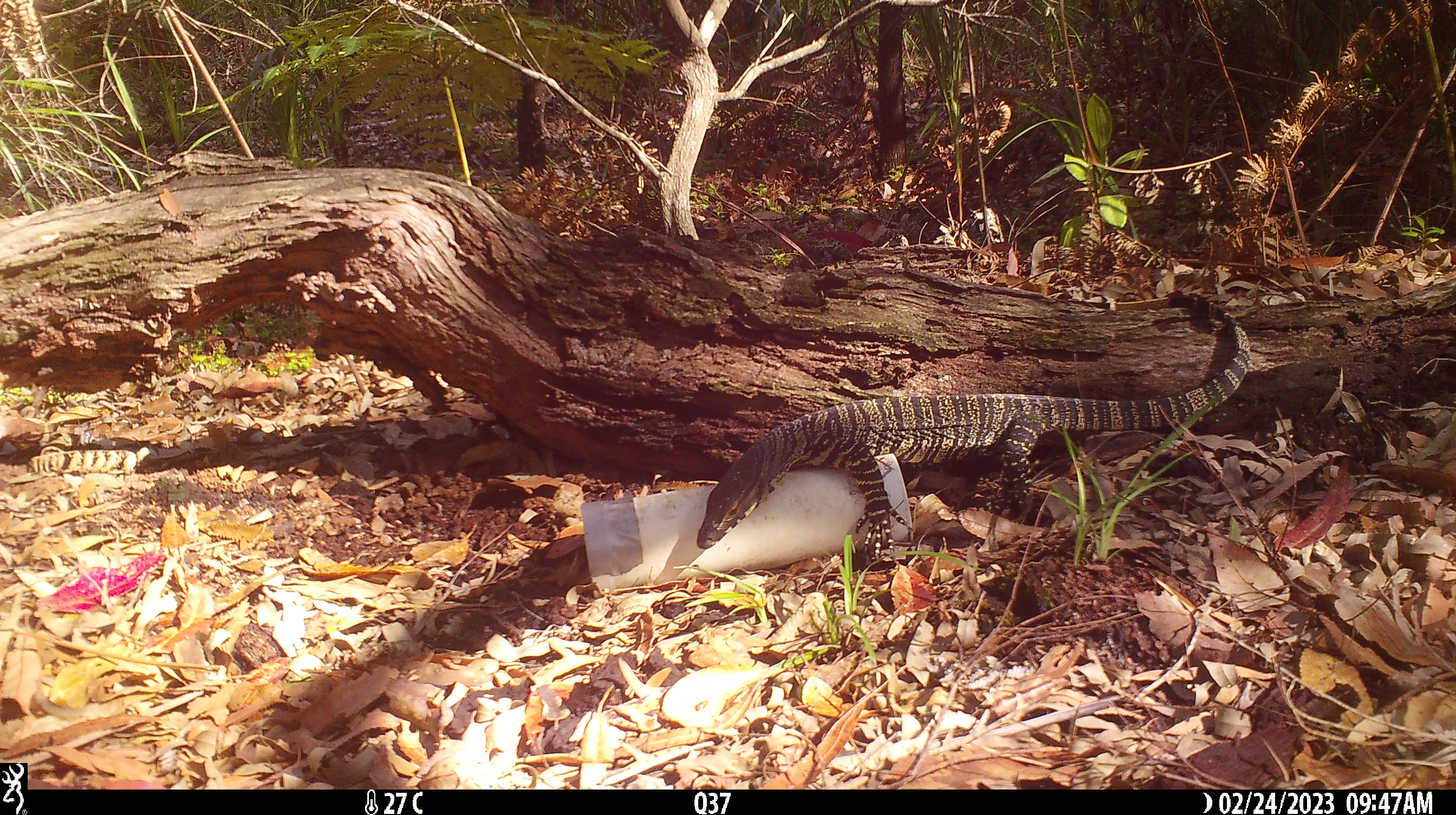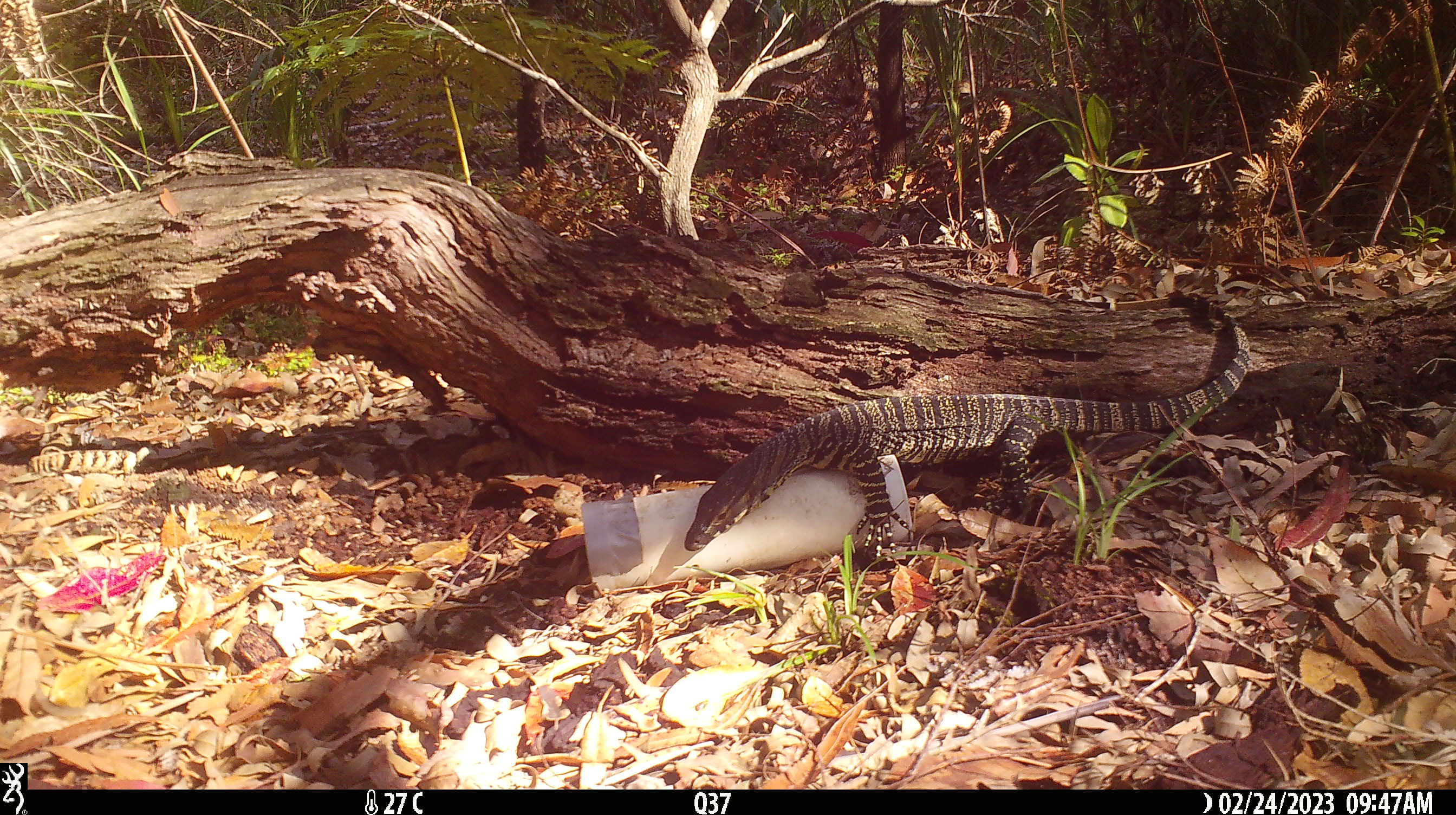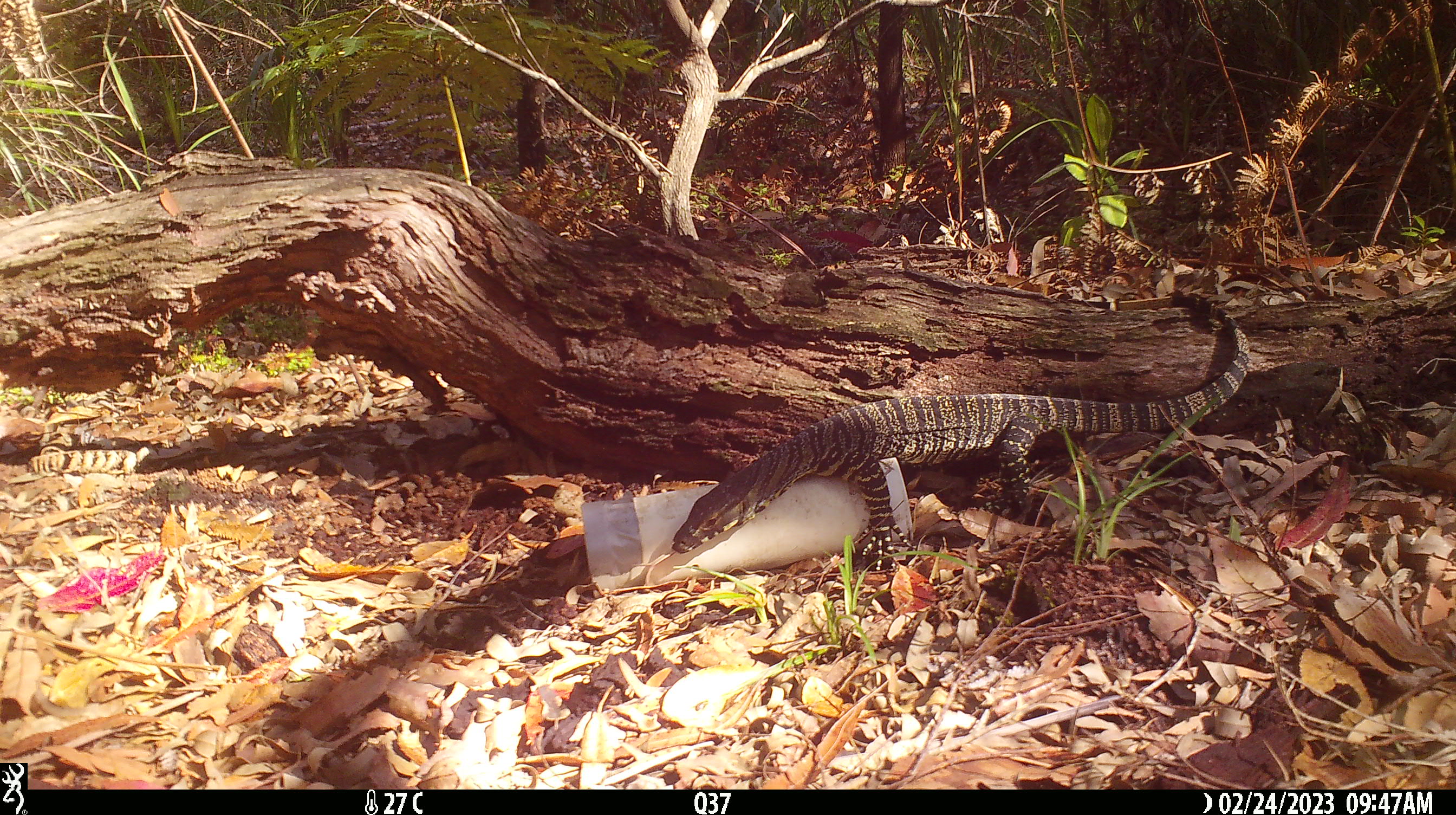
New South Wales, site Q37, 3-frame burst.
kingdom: Animalia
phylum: Chordata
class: Reptilia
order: Squamata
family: Varanidae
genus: Varanus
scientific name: Varanus varius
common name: lace monitor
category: goanna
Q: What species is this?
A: Goanna (lace monitor) (Varanus varius).